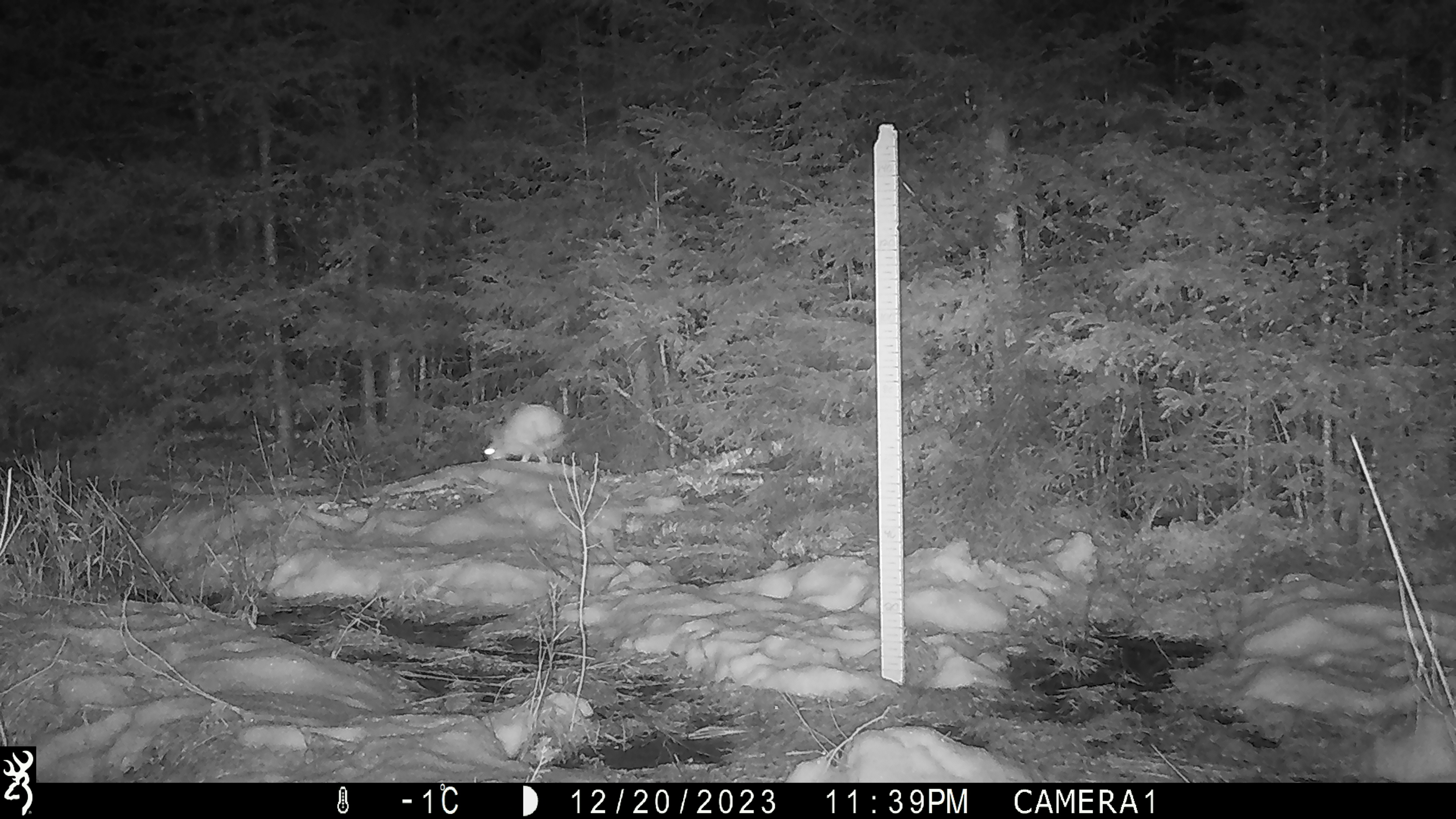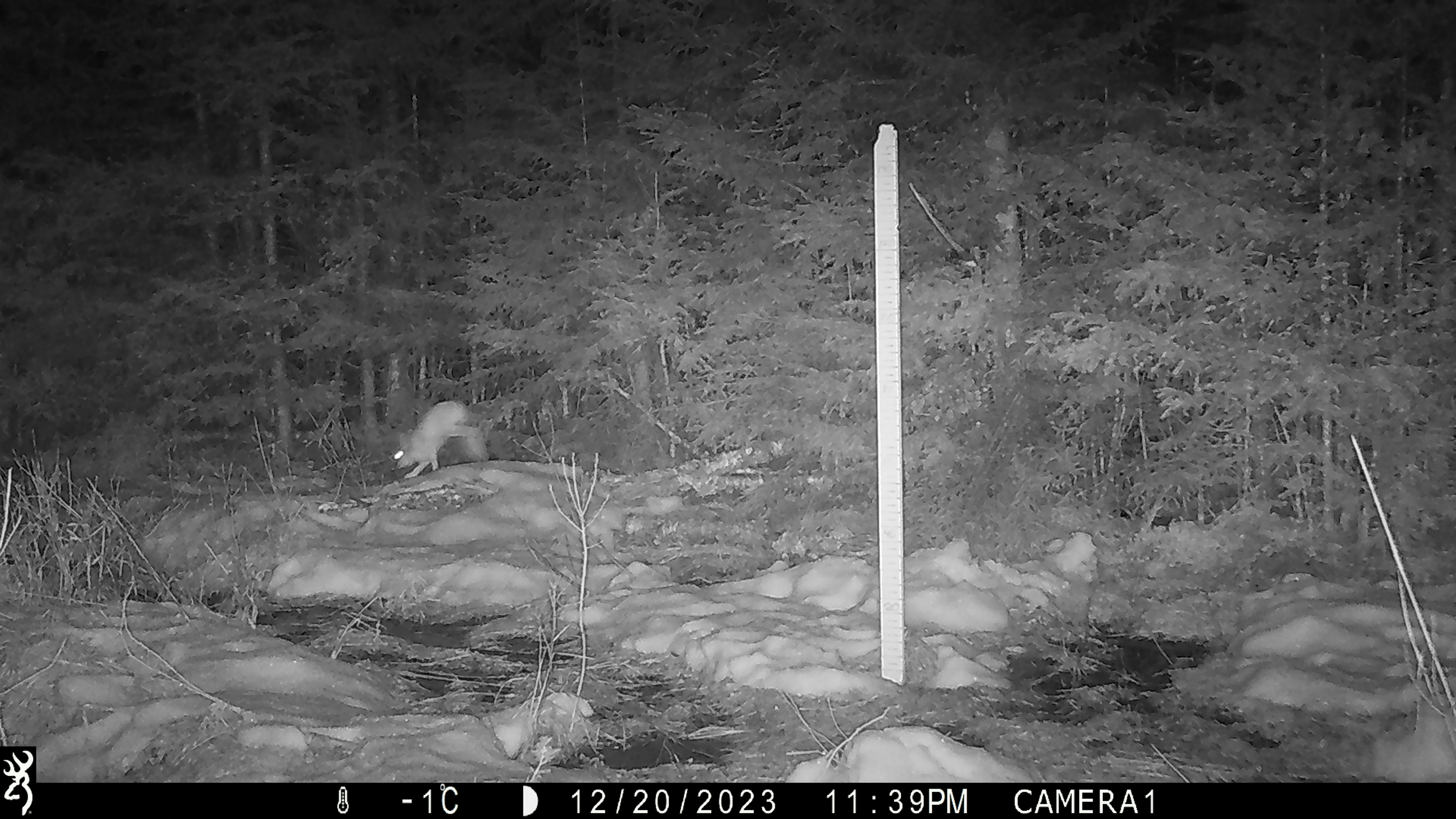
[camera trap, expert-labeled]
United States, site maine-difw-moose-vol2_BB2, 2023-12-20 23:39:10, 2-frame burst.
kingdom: Animalia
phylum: Chordata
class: Mammalia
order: Lagomorpha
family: Leporidae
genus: Lepus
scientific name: Lepus americanus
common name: snowshoe hare